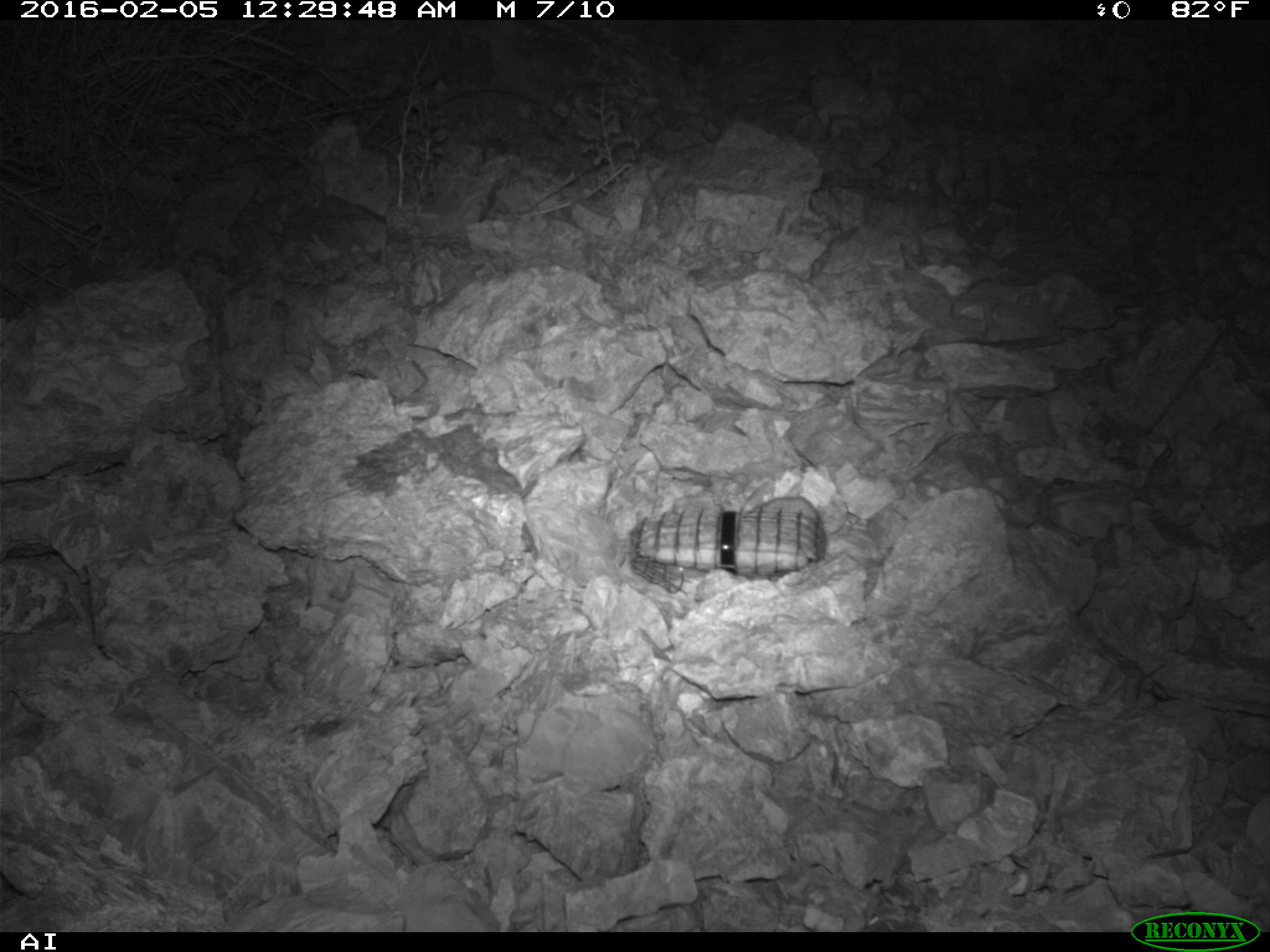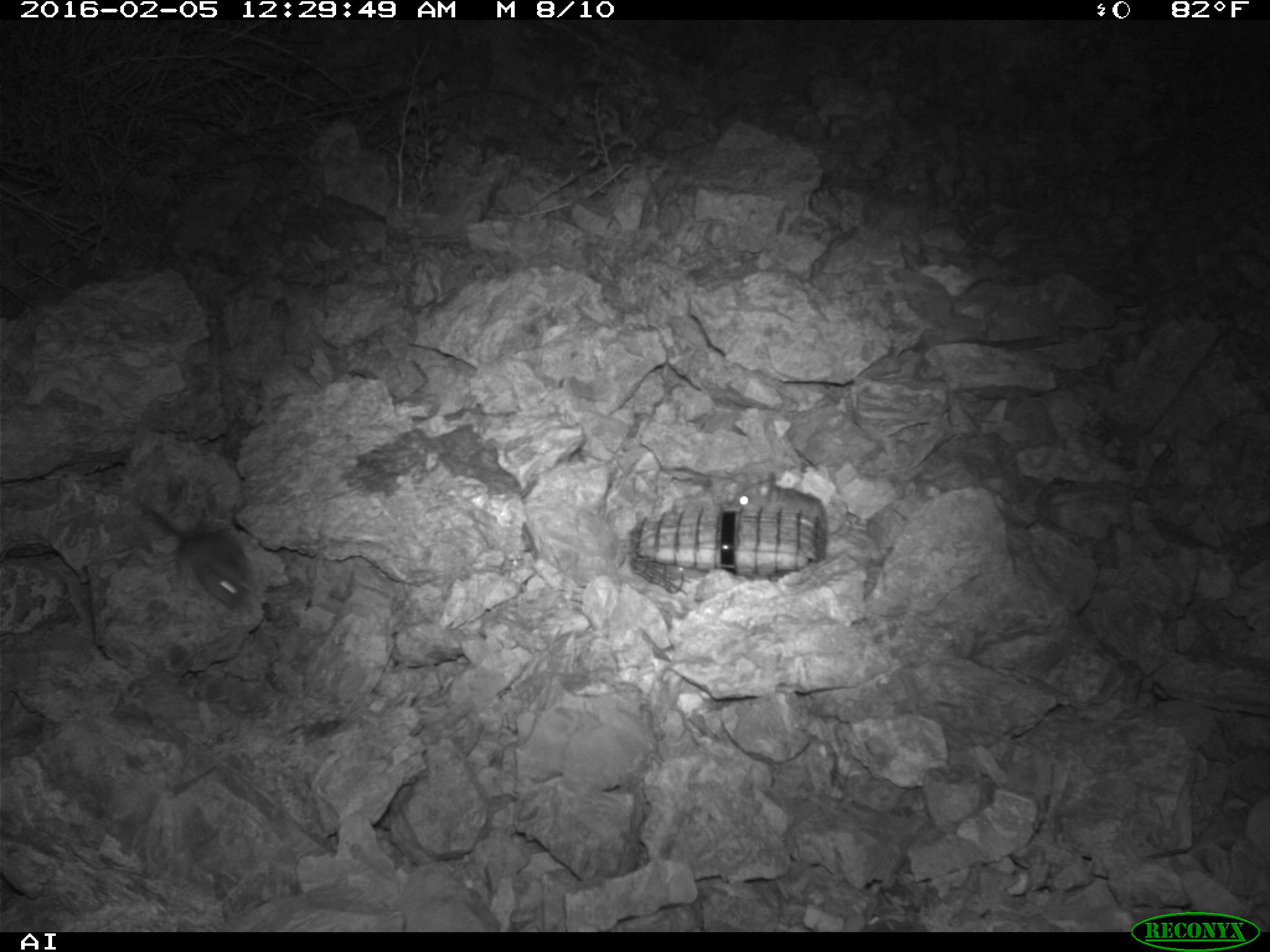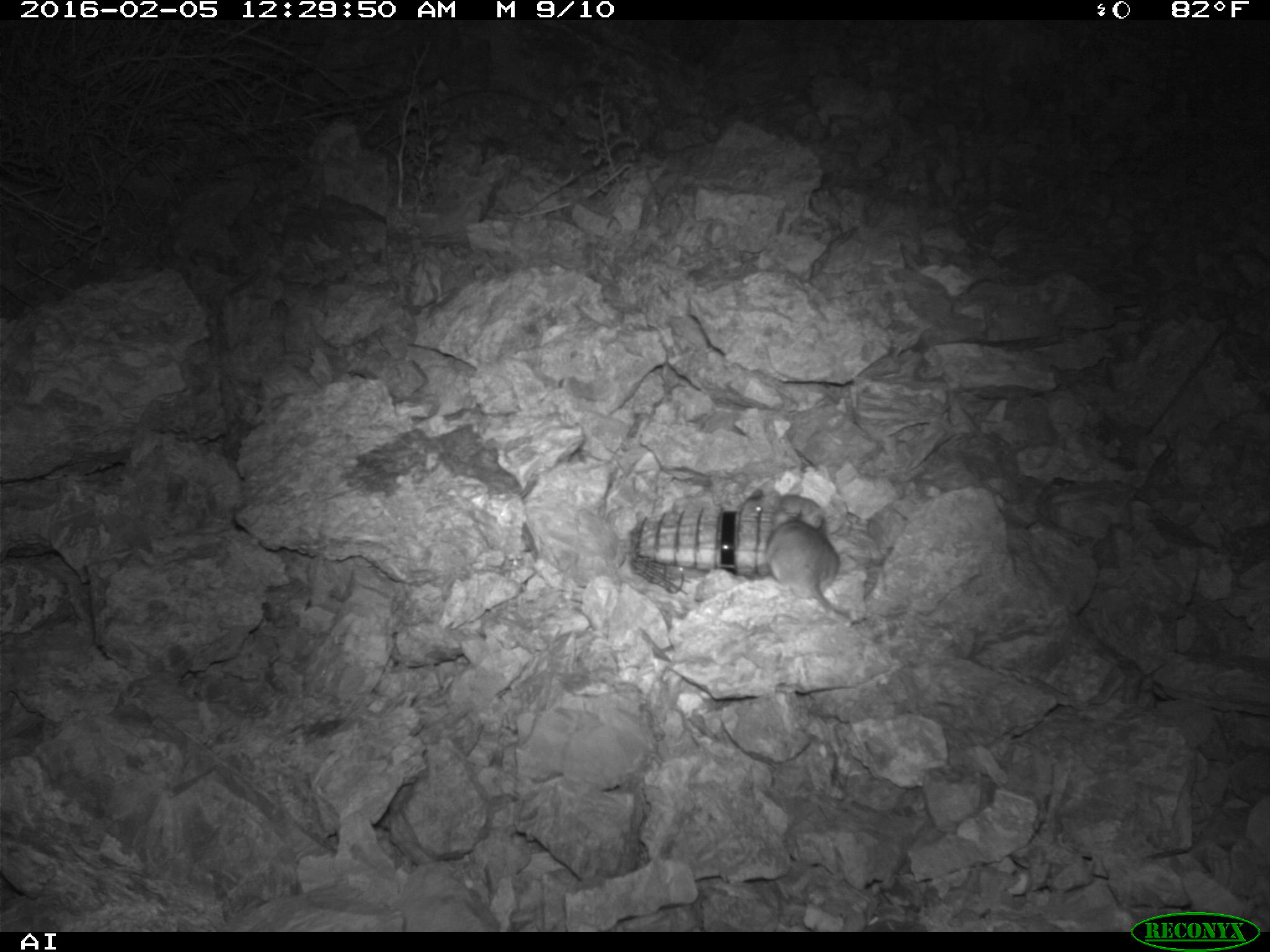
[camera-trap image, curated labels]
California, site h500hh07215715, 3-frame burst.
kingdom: Animalia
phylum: Chordata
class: Mammalia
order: Rodentia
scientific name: Rodentia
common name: rodent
Rodent (Rodentia).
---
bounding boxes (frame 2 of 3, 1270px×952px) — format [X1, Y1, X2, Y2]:
rodent: [142, 501, 253, 612]; [729, 469, 828, 521]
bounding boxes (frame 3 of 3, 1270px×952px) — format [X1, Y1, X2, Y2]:
rodent: [765, 509, 855, 626]; [771, 475, 825, 529]